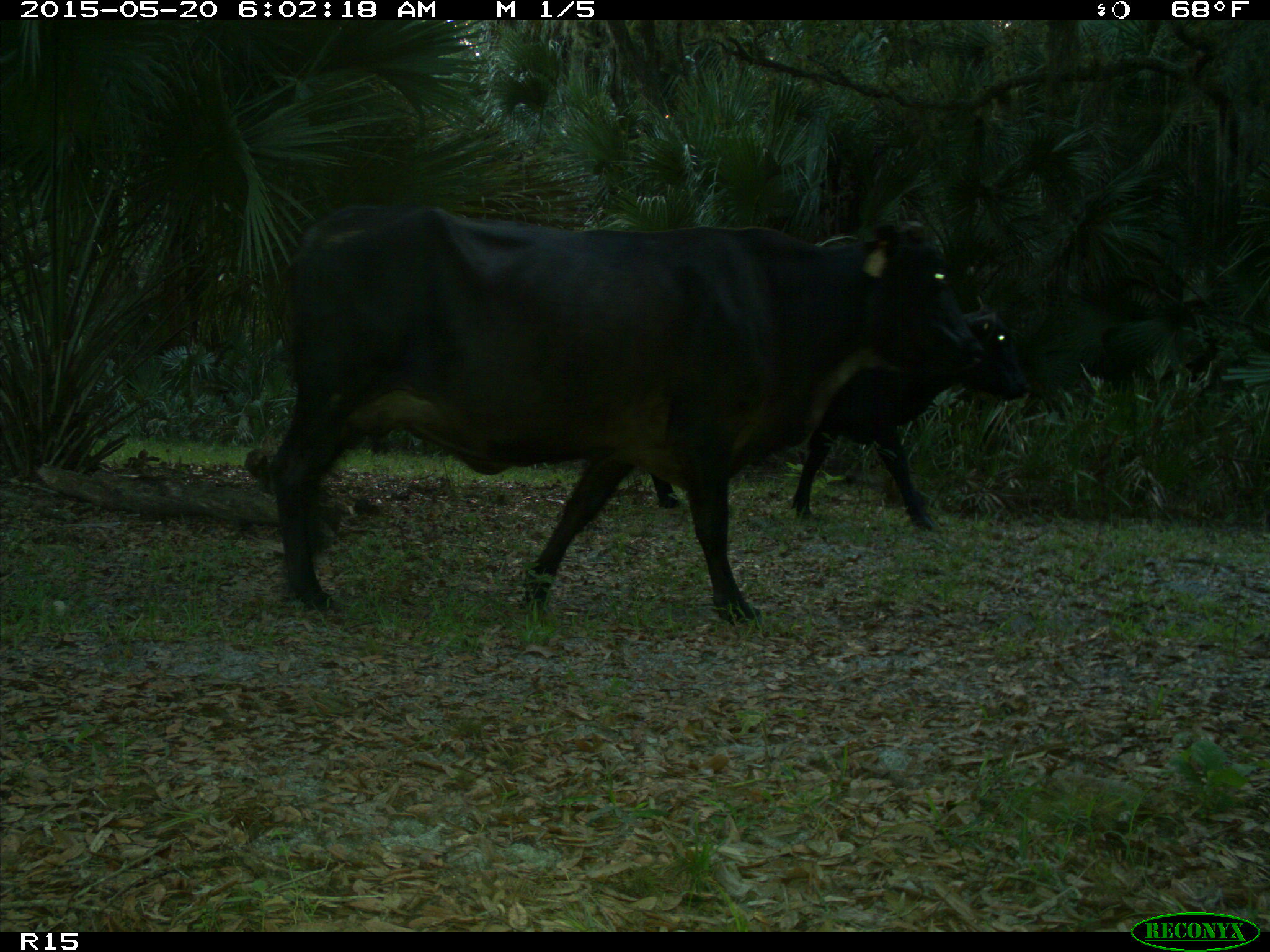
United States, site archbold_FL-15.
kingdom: Animalia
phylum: Chordata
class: Mammalia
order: Artiodactyla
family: Bovidae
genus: Bos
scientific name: Bos taurus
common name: domestic cow